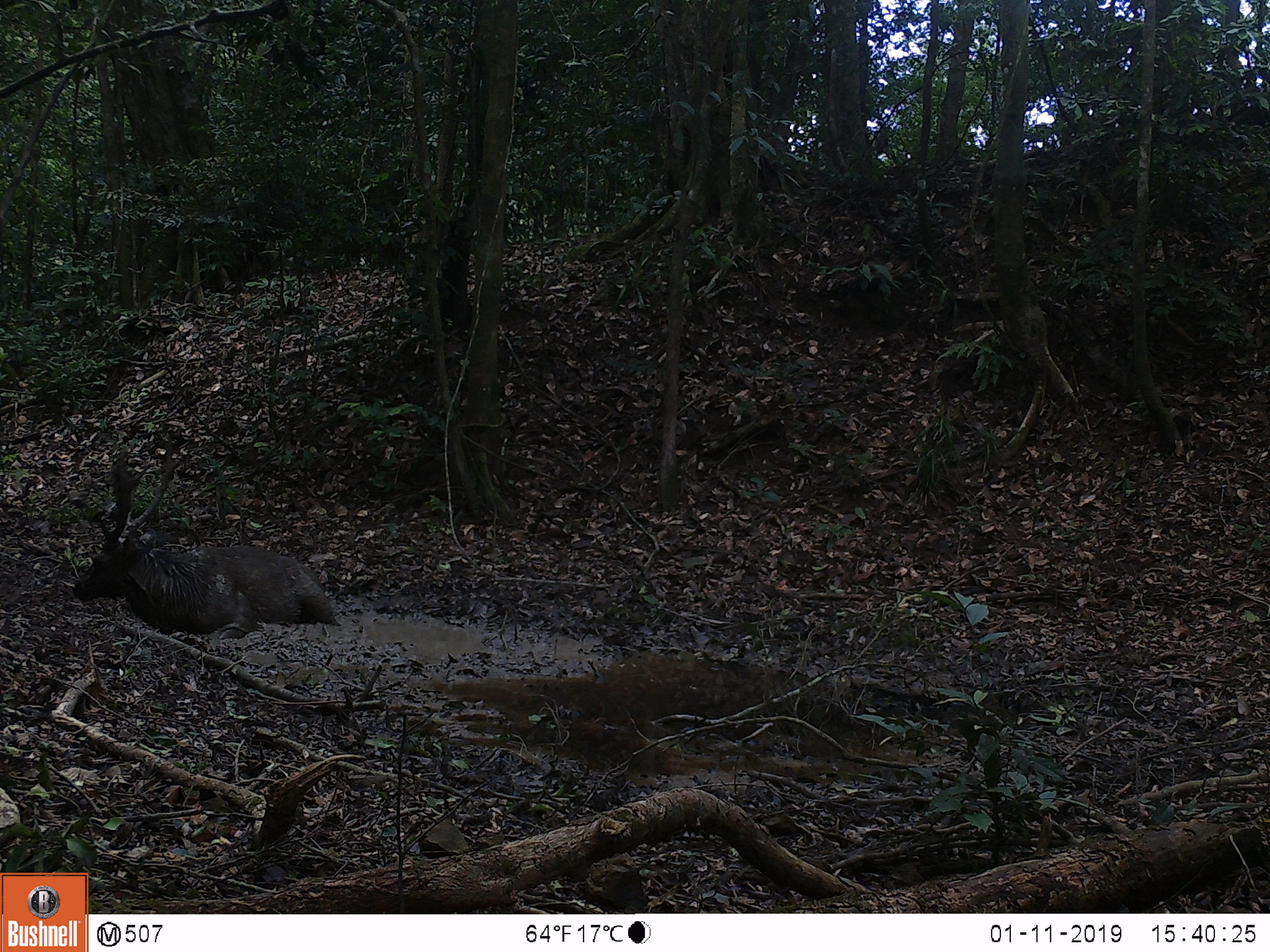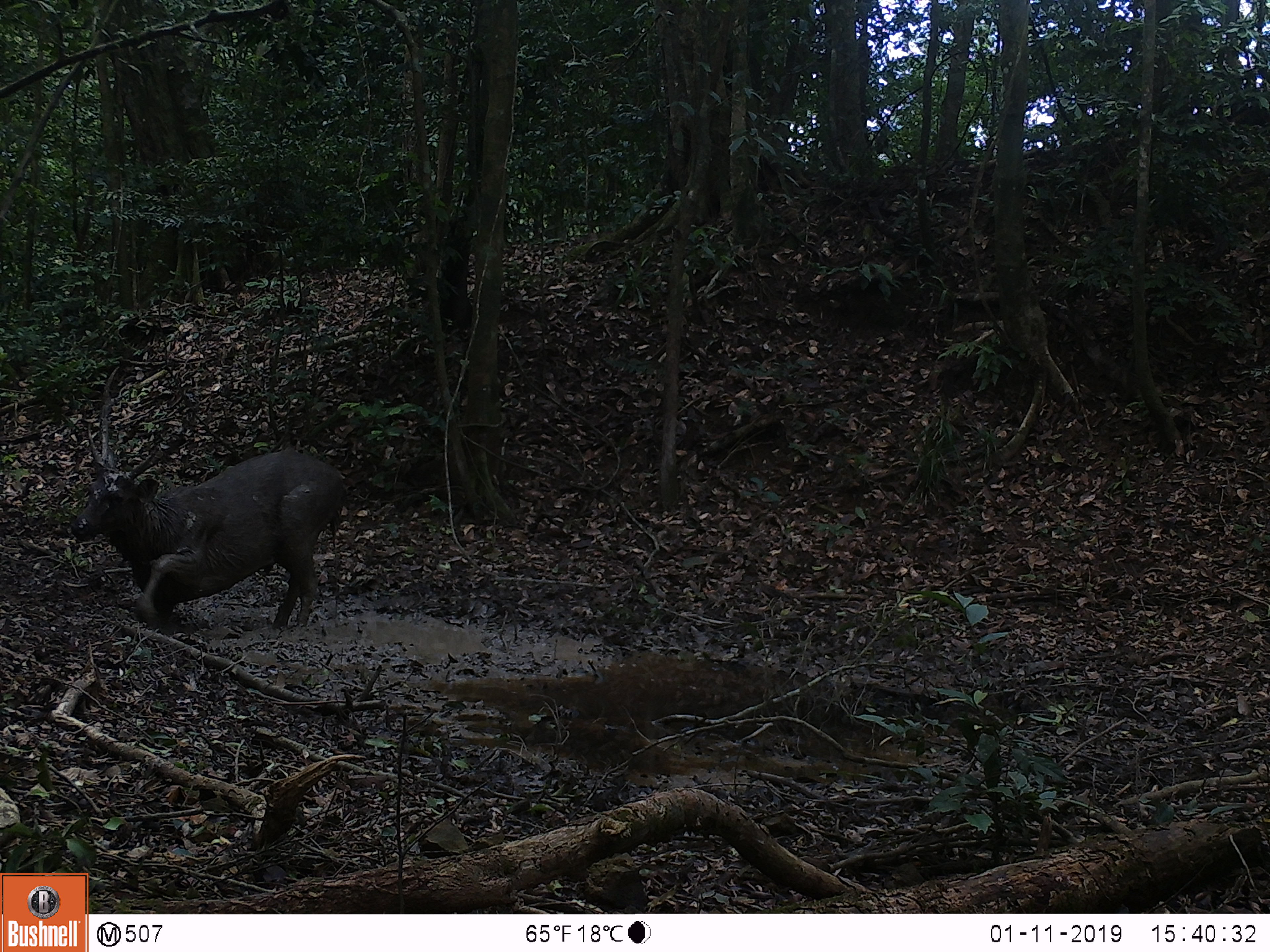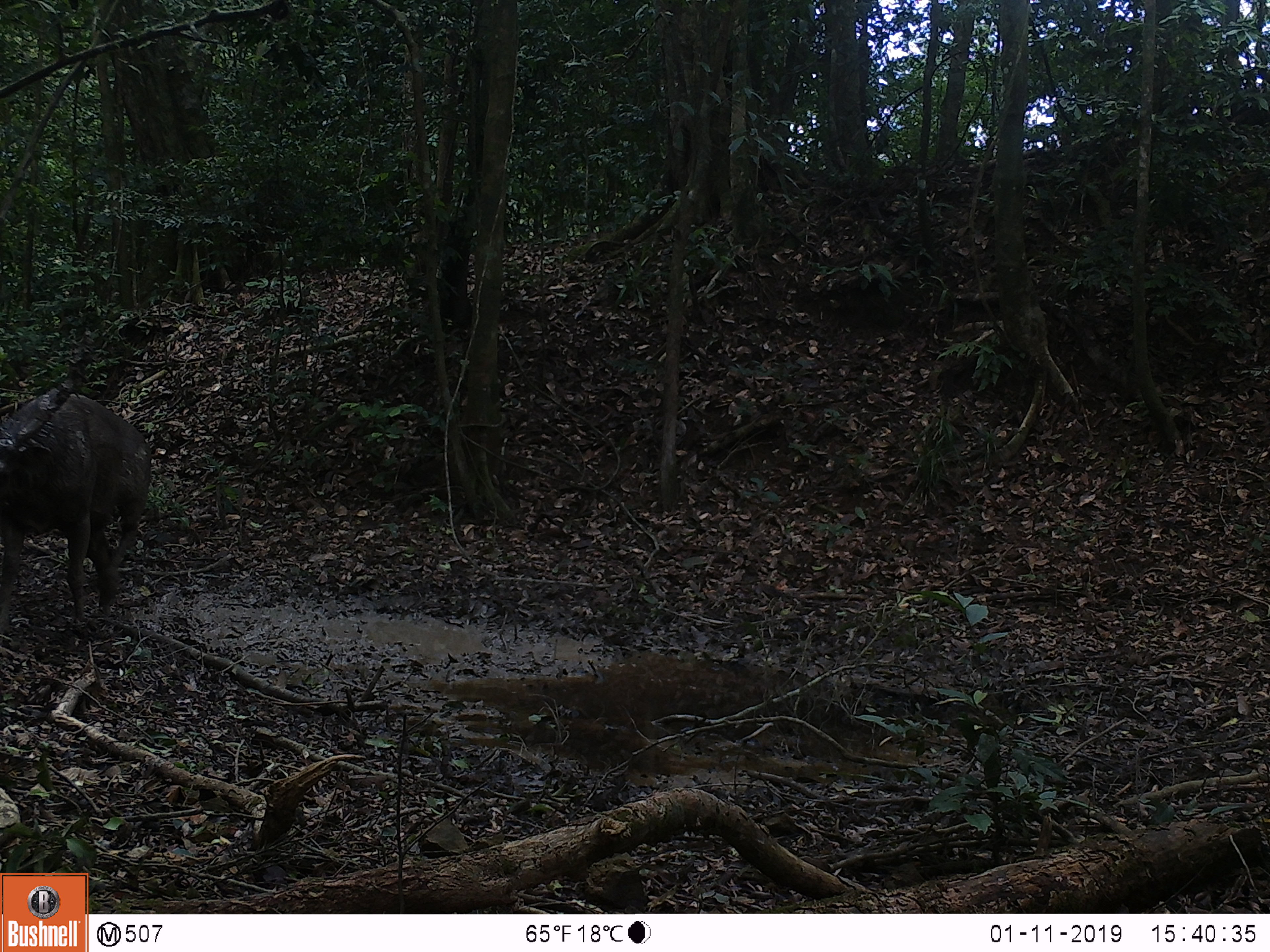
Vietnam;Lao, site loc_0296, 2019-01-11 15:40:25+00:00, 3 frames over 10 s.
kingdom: Animalia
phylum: Chordata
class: Mammalia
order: Artiodactyla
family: Cervidae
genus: Rusa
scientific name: Rusa unicolor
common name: sambar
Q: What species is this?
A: Sambar (Rusa unicolor).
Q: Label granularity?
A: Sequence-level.